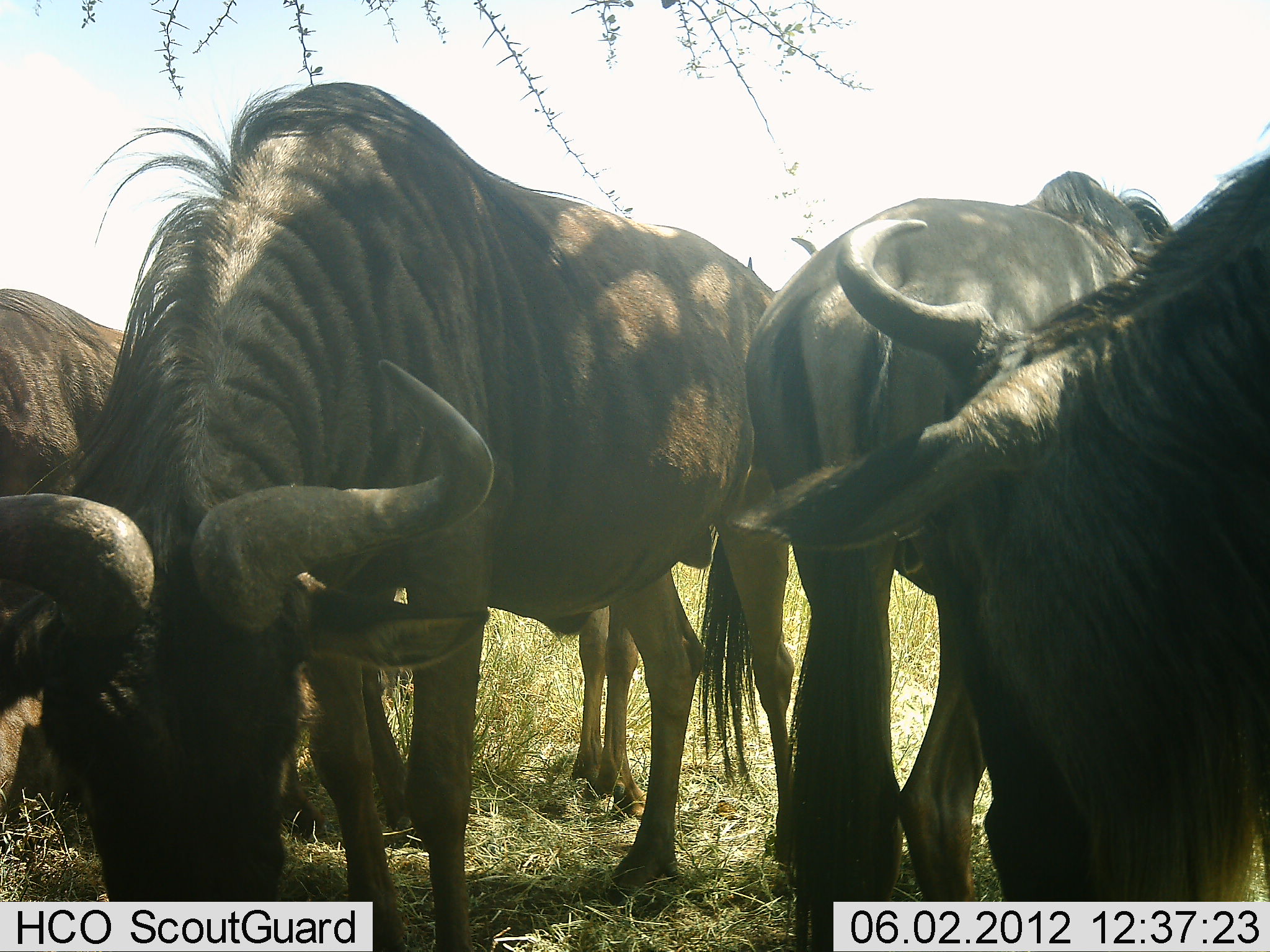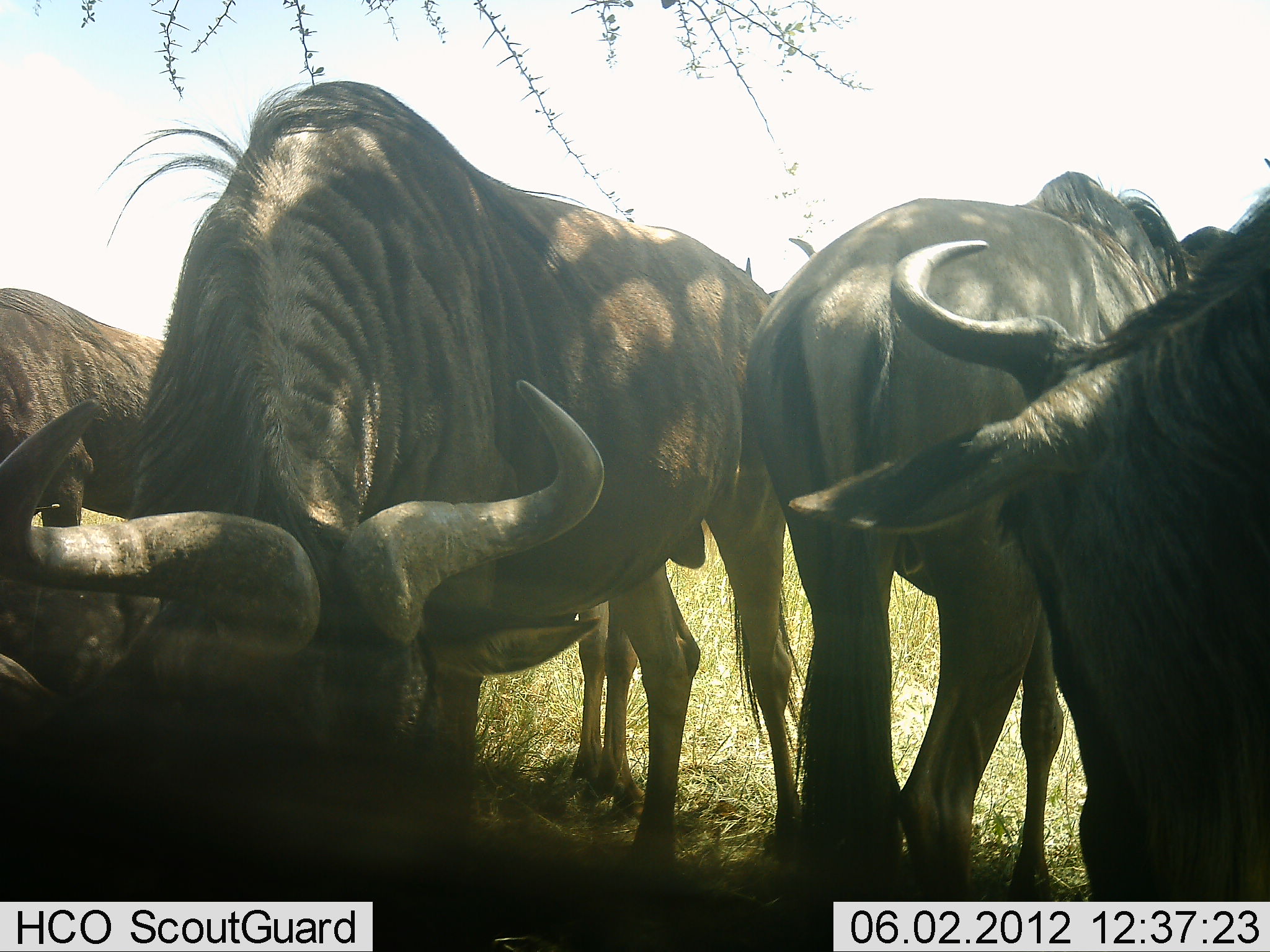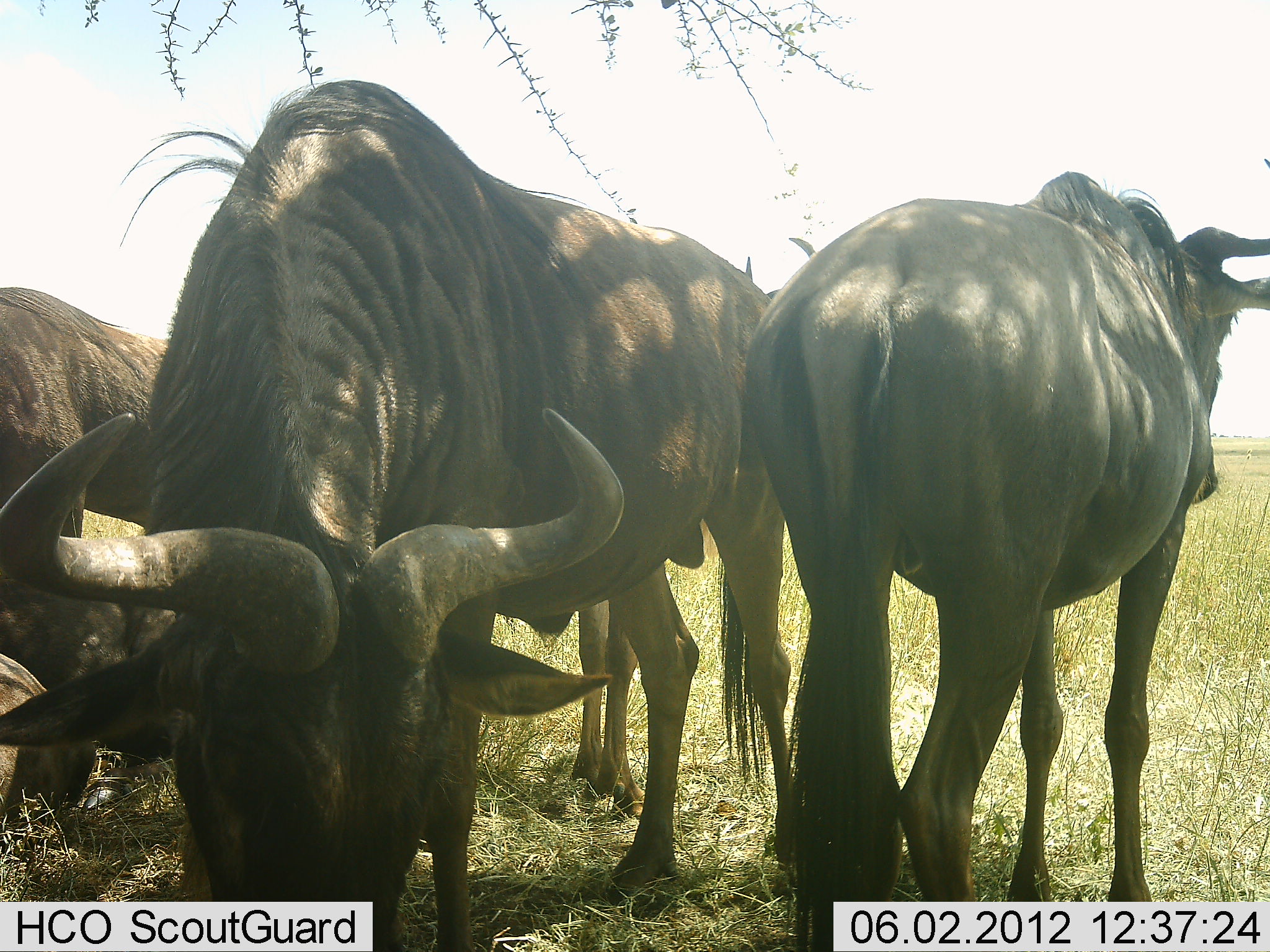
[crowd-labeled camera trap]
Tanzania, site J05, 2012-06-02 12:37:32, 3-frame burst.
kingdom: Animalia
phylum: Chordata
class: Mammalia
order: Artiodactyla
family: Bovidae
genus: Connochaetes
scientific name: Connochaetes taurinus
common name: blue wildebeest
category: wildebeest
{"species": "wildebeest (blue wildebeest) (Connochaetes taurinus)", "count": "6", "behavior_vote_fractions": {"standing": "80%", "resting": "50%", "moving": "20%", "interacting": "0%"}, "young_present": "0%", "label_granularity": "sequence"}